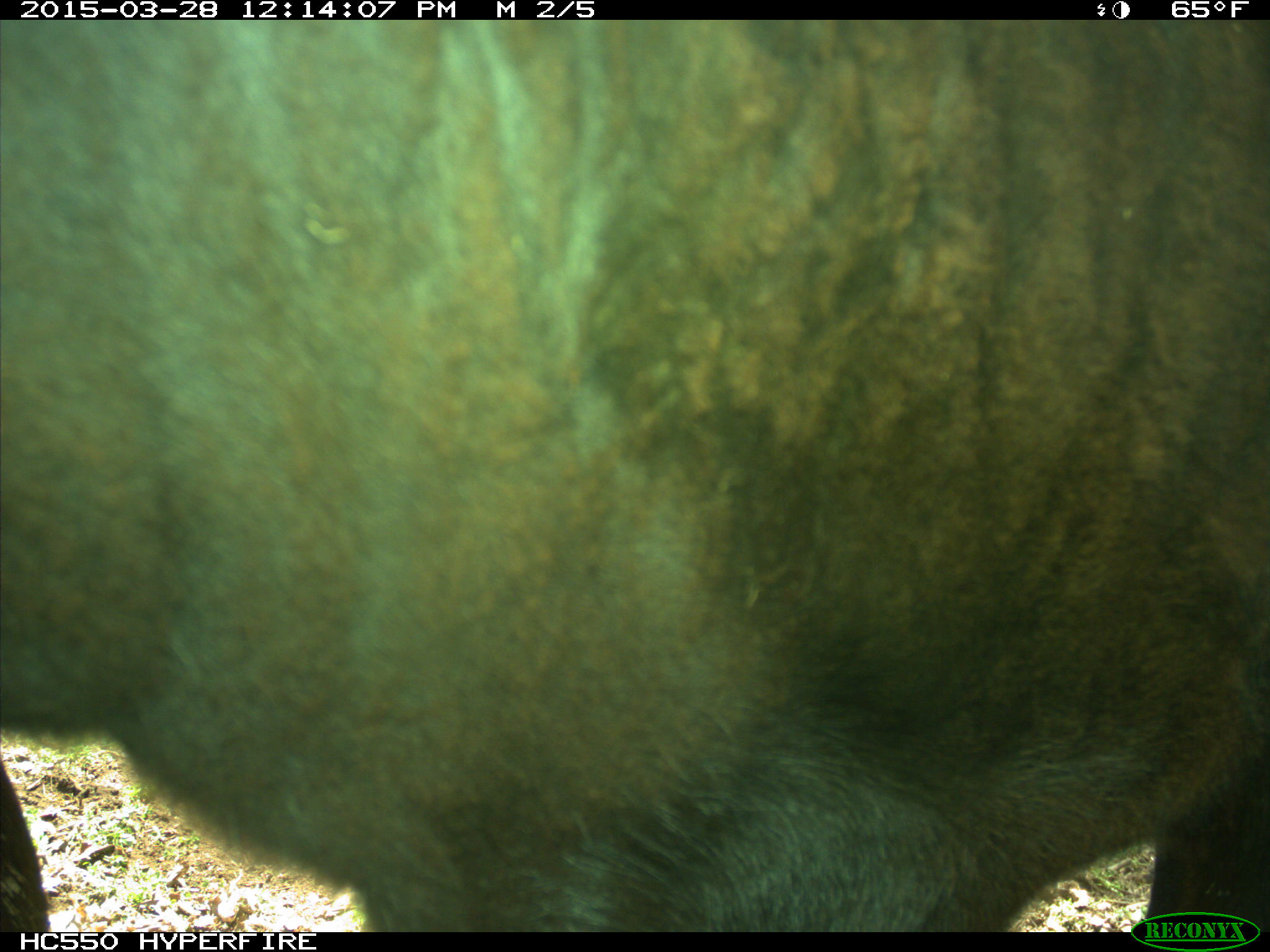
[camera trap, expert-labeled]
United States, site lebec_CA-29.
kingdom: Animalia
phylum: Chordata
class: Mammalia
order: Artiodactyla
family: Bovidae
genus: Bos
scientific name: Bos taurus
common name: domestic cow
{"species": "Bos taurus (domestic cow)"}